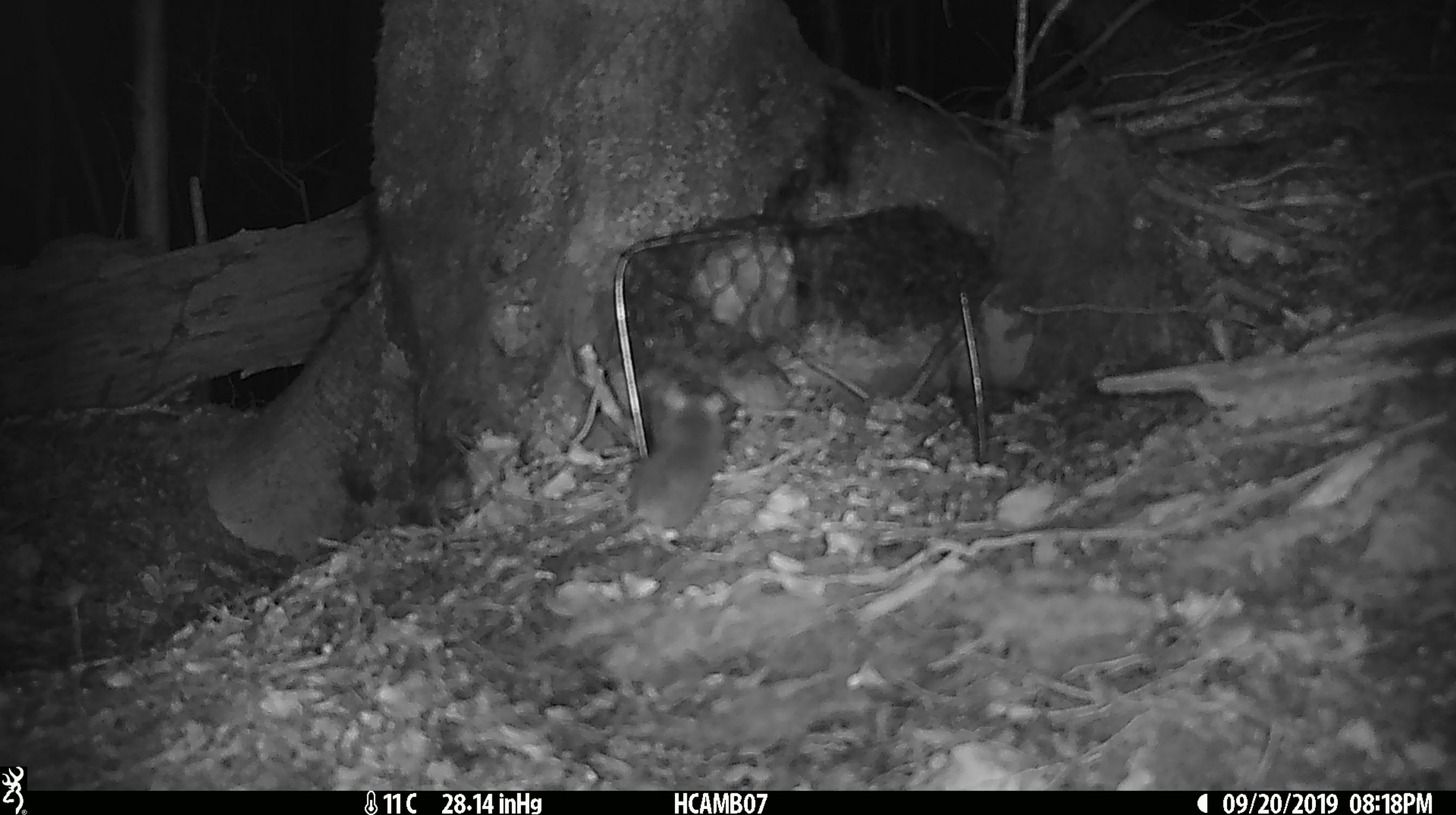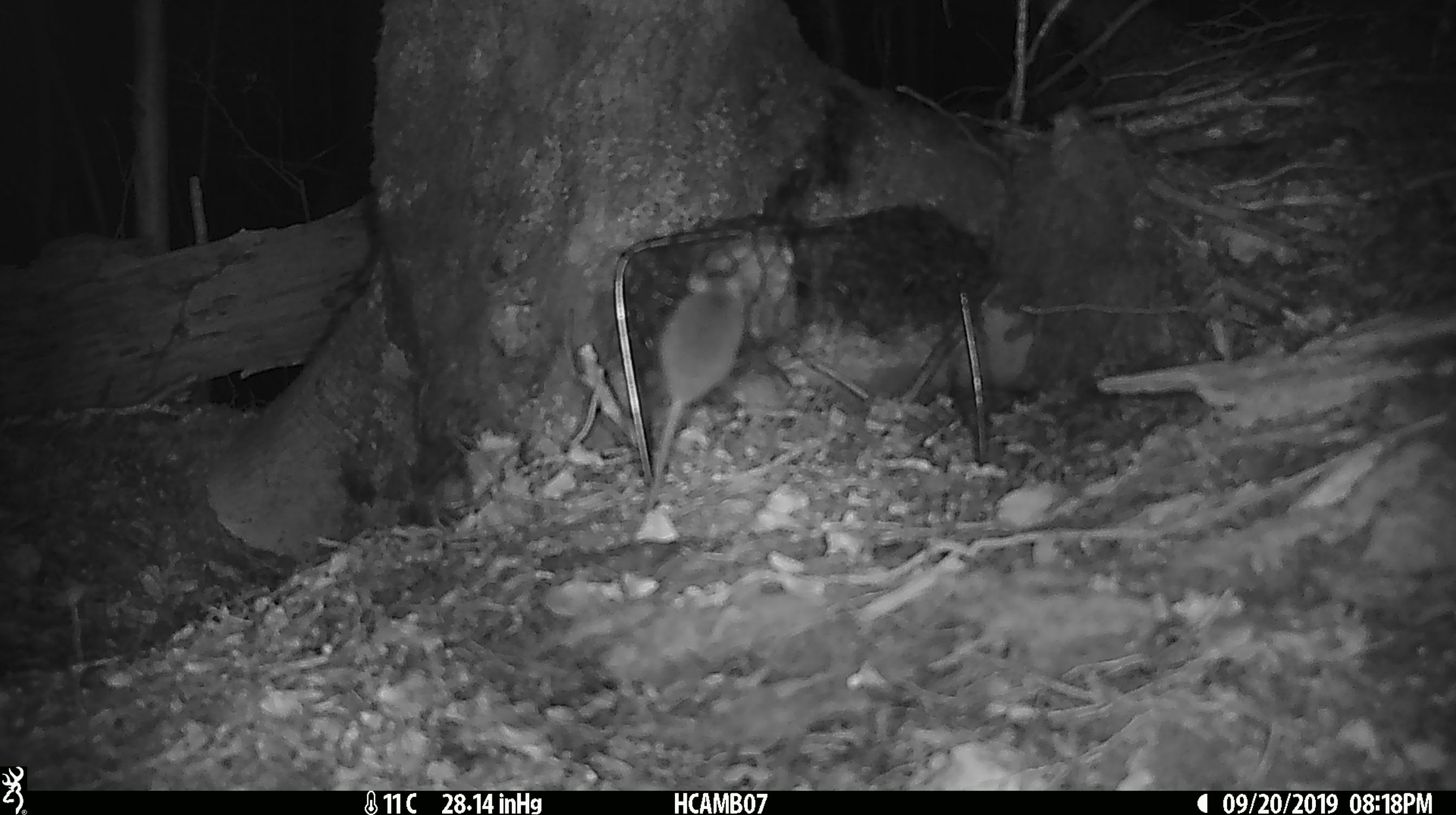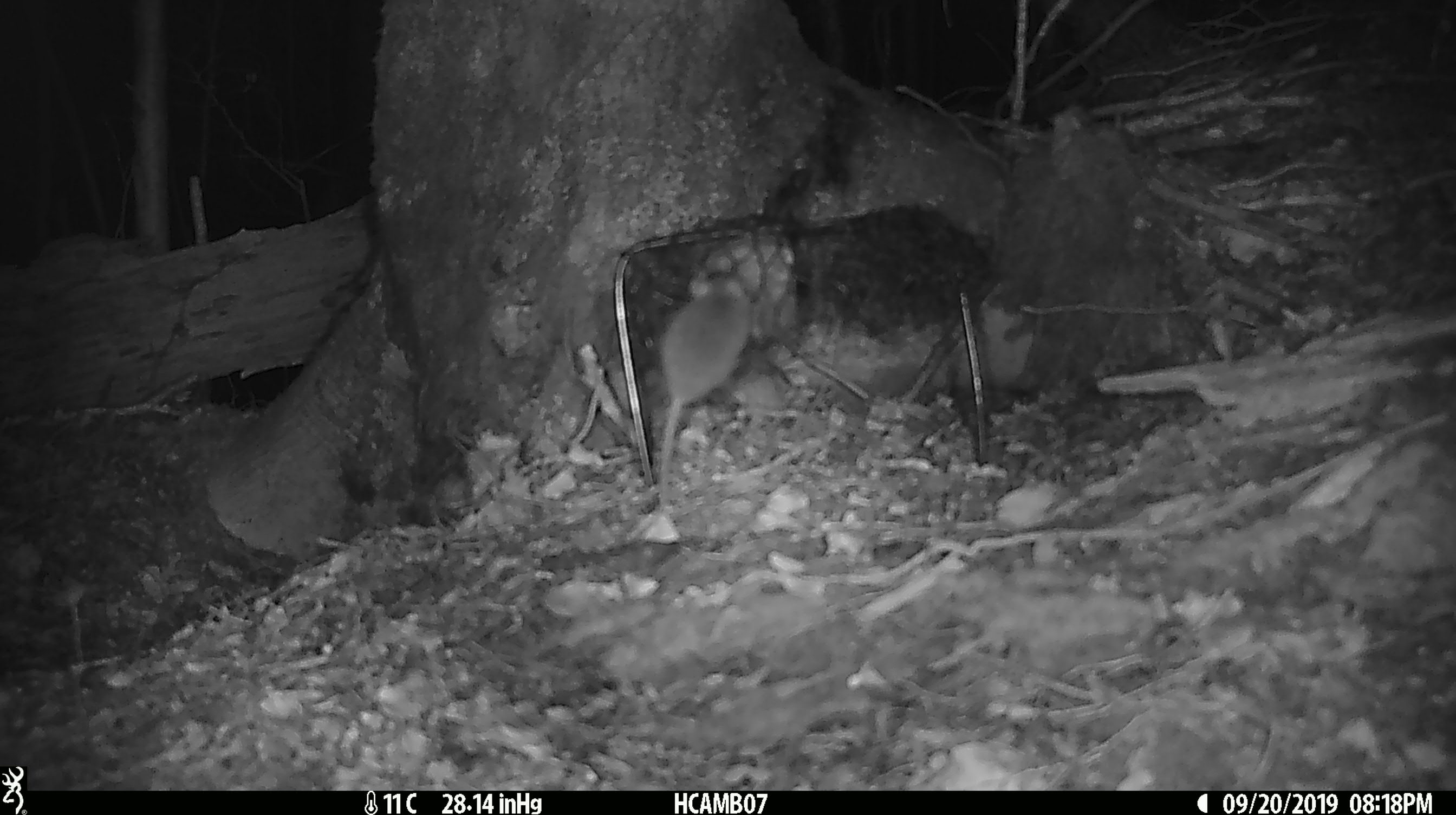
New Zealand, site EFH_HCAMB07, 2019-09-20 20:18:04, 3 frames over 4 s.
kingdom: Animalia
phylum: Chordata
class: Mammalia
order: Rodentia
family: Muridae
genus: Mus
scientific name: Mus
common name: mouse